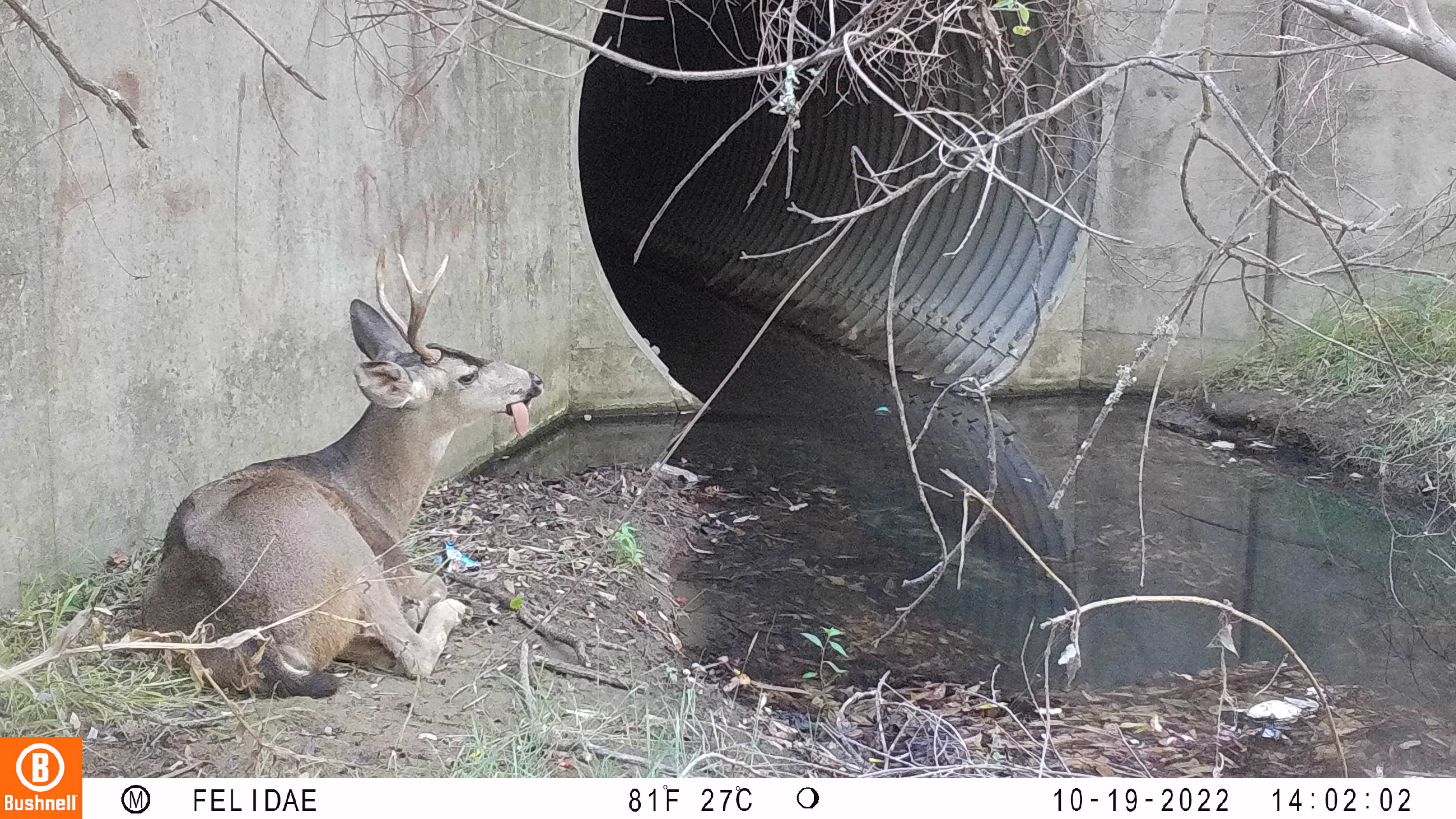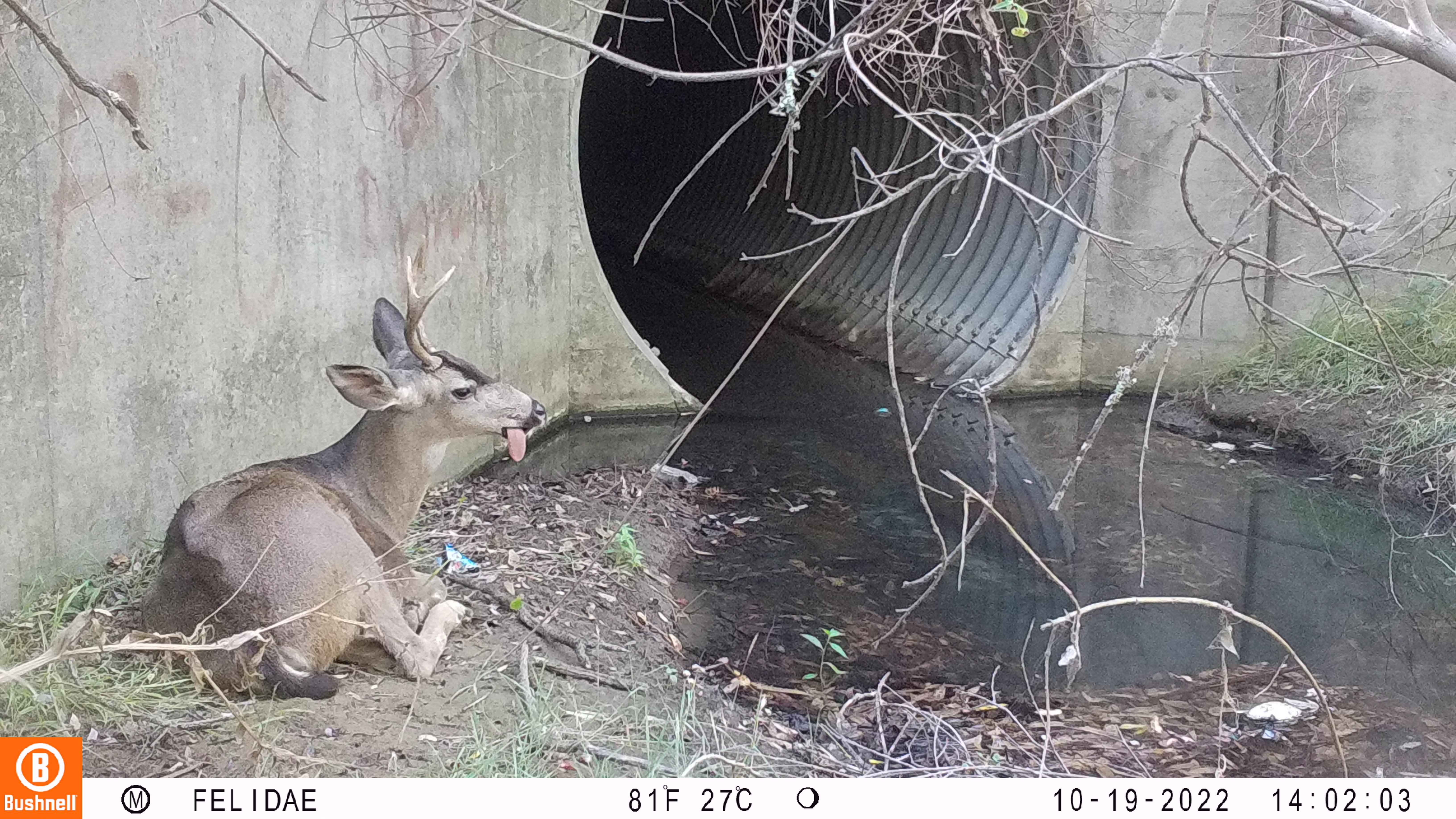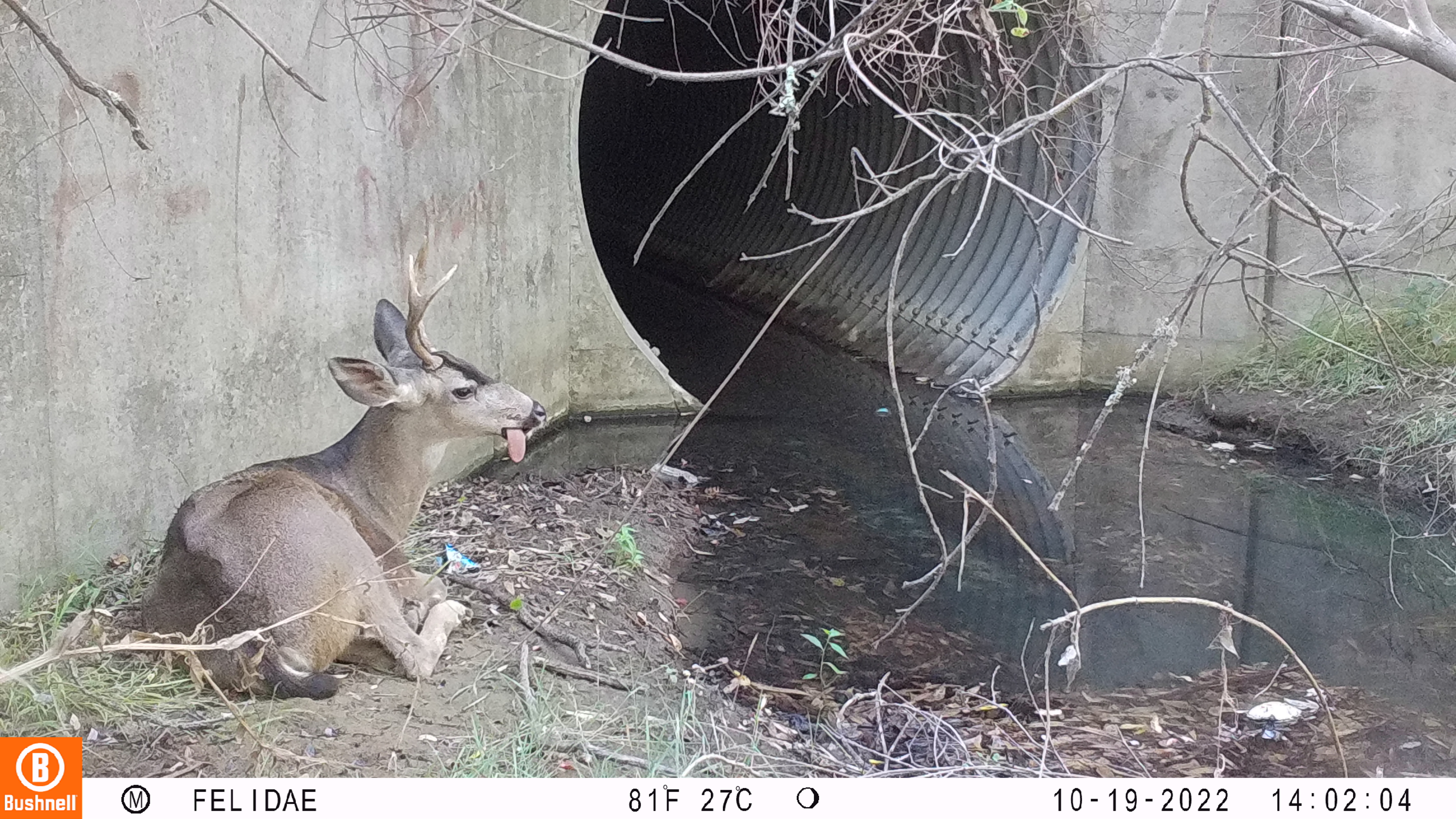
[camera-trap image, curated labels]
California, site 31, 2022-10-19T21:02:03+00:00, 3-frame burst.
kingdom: Animalia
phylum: Chordata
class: Mammalia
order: Artiodactyla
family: Cervidae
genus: Odocoileus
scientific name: Odocoileus hemionus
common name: mule deer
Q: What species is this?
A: Mule deer (Odocoileus hemionus).